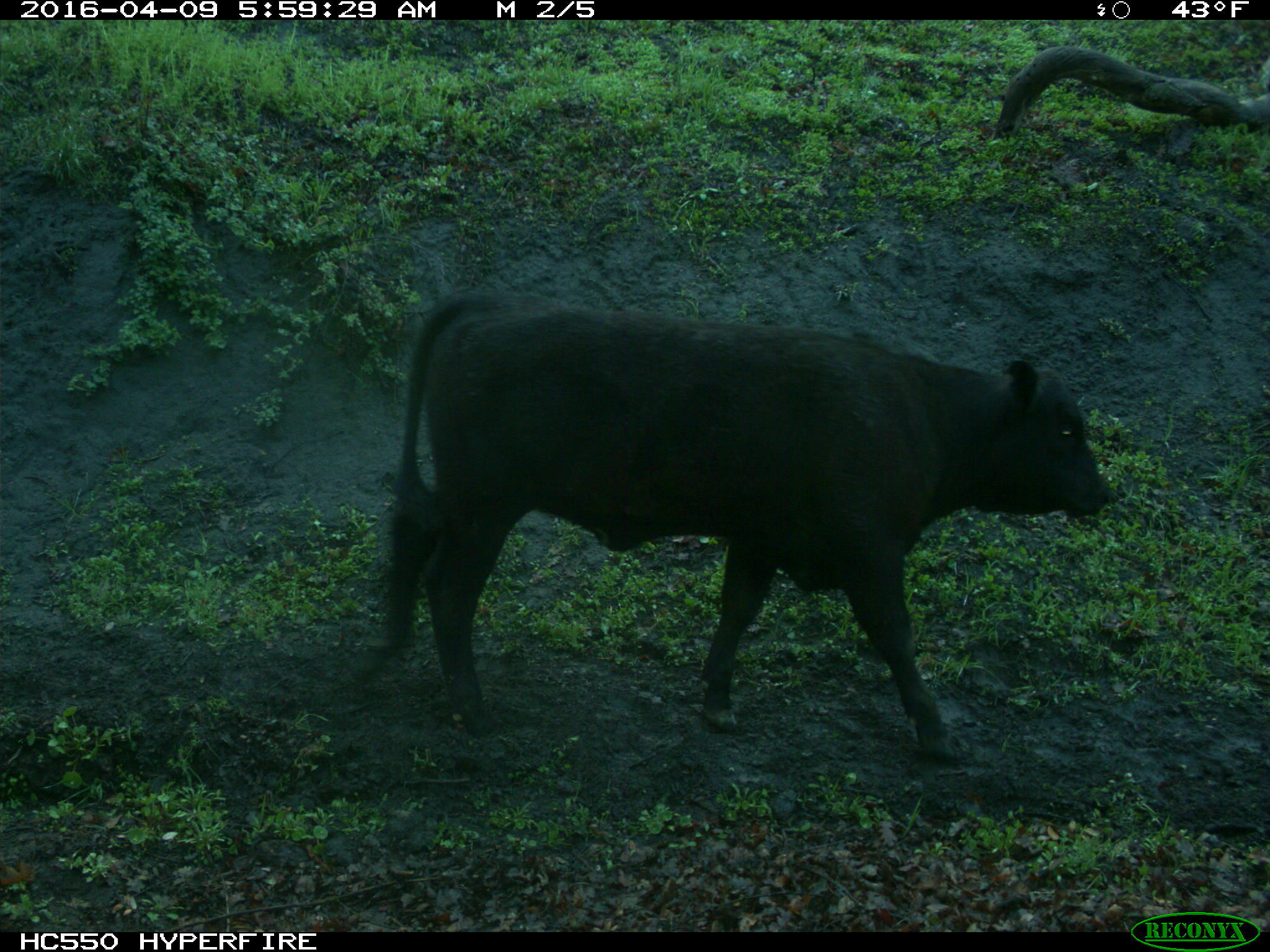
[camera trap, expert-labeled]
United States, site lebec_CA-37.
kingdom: Animalia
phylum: Chordata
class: Mammalia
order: Artiodactyla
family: Bovidae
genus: Bos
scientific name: Bos taurus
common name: domestic cow